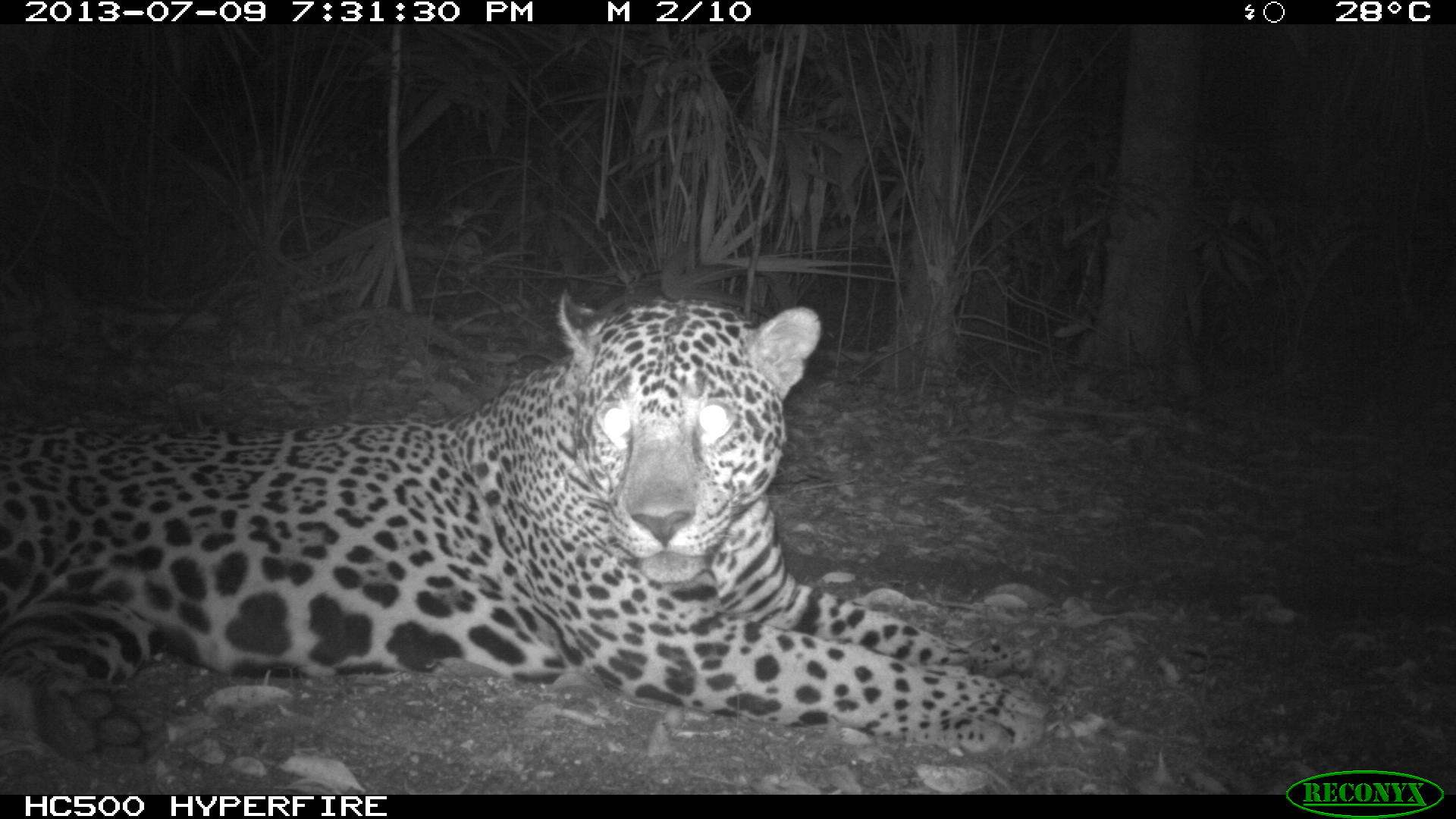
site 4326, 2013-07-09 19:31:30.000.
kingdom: Animalia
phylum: Chordata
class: Mammalia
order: Carnivora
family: Felidae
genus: Panthera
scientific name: Panthera onca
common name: jaguar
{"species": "Panthera onca (jaguar)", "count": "1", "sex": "male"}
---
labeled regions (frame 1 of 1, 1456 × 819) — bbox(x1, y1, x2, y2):
panthera onca: bbox(0, 290, 1047, 751)